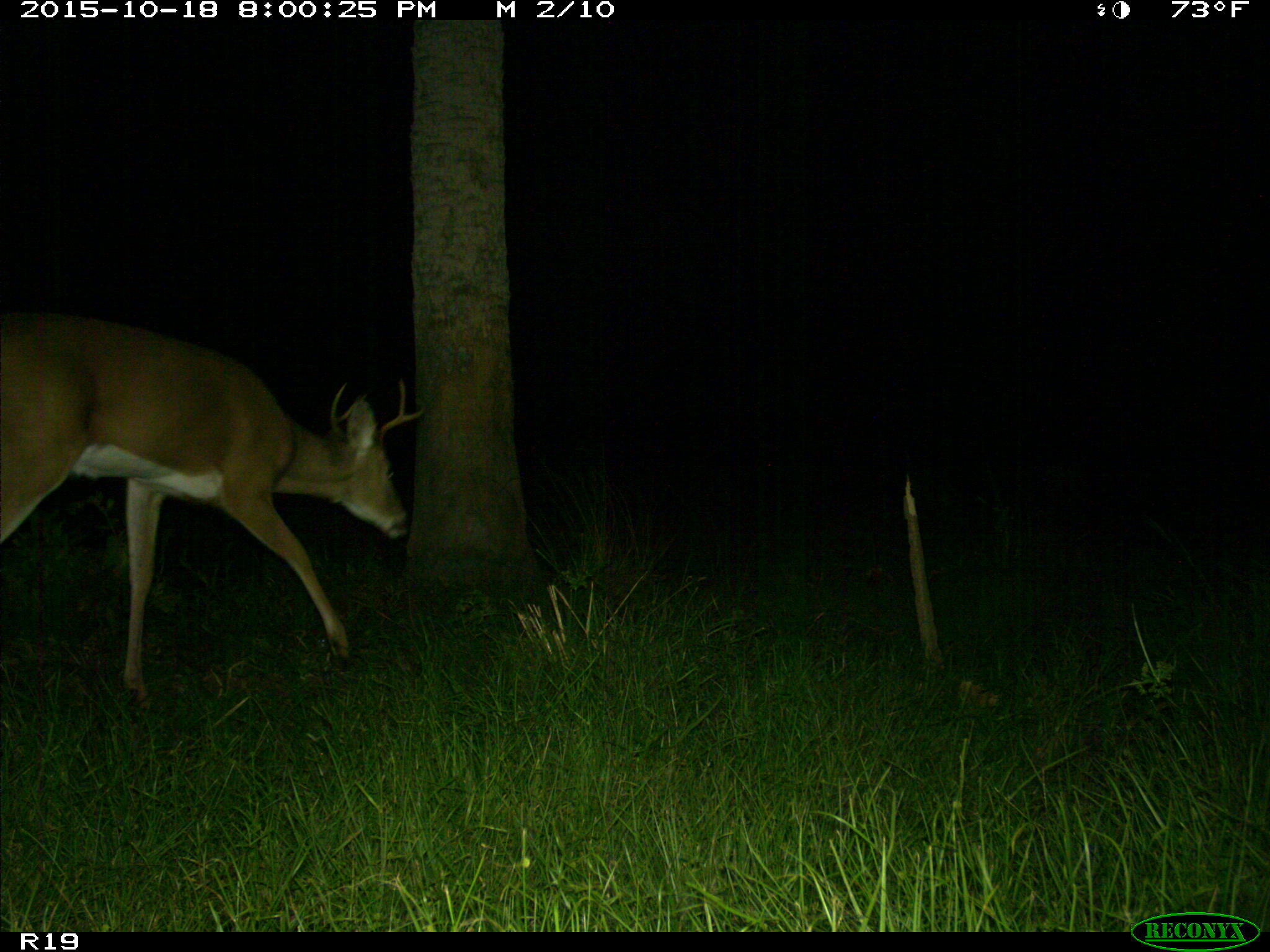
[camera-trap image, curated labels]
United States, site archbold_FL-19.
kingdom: Animalia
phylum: Chordata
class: Mammalia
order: Artiodactyla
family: Cervidae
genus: Odocoileus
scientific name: Odocoileus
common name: deer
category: unidentified deer